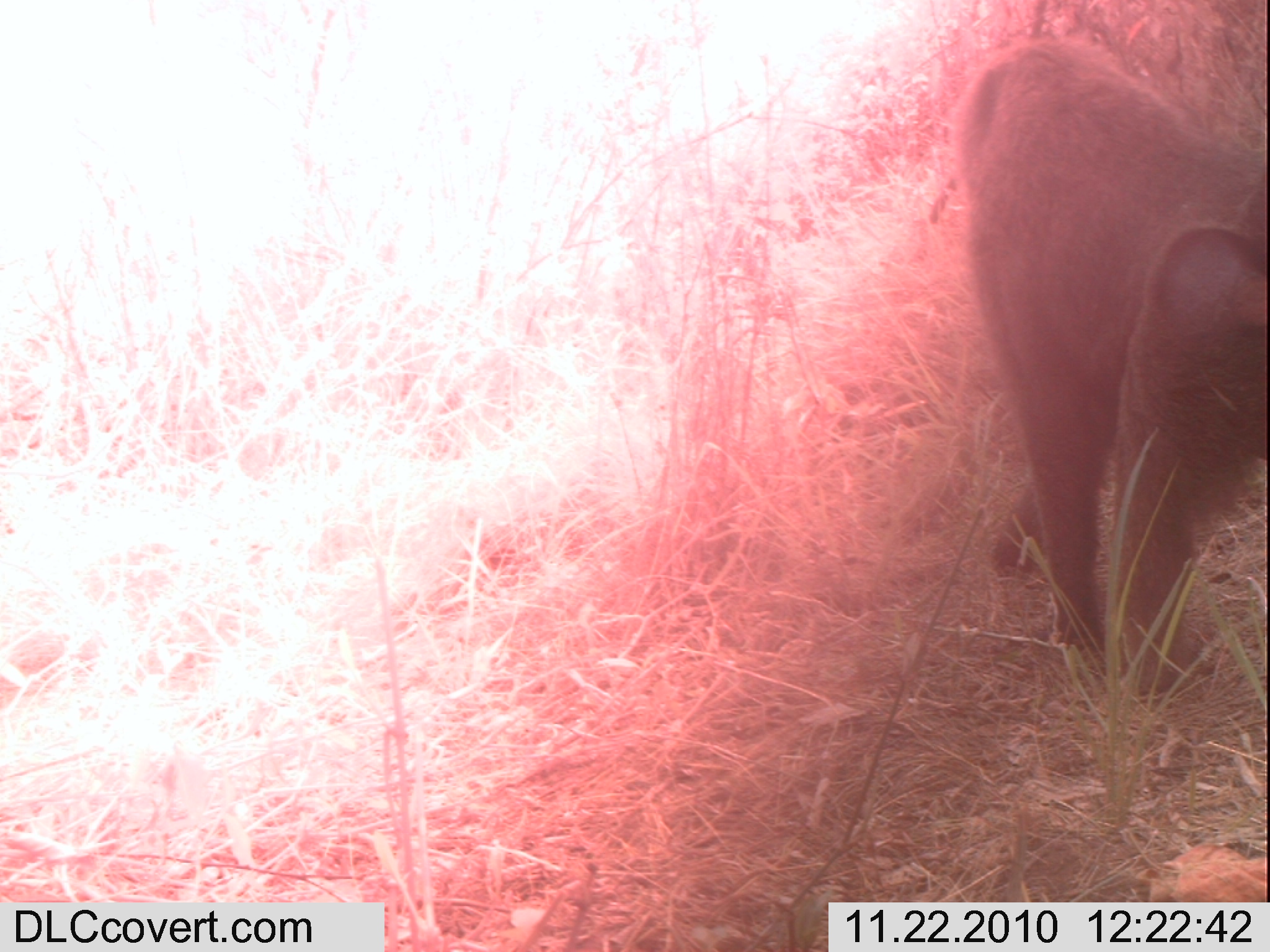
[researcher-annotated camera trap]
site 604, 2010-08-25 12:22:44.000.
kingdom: Animalia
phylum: Chordata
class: Mammalia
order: Primates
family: Cercopithecidae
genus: Papio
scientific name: Papio anubis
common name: olive baboon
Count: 1.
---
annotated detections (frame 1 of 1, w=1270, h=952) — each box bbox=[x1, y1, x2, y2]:
papio anubis: bbox=[940, 31, 1264, 707]